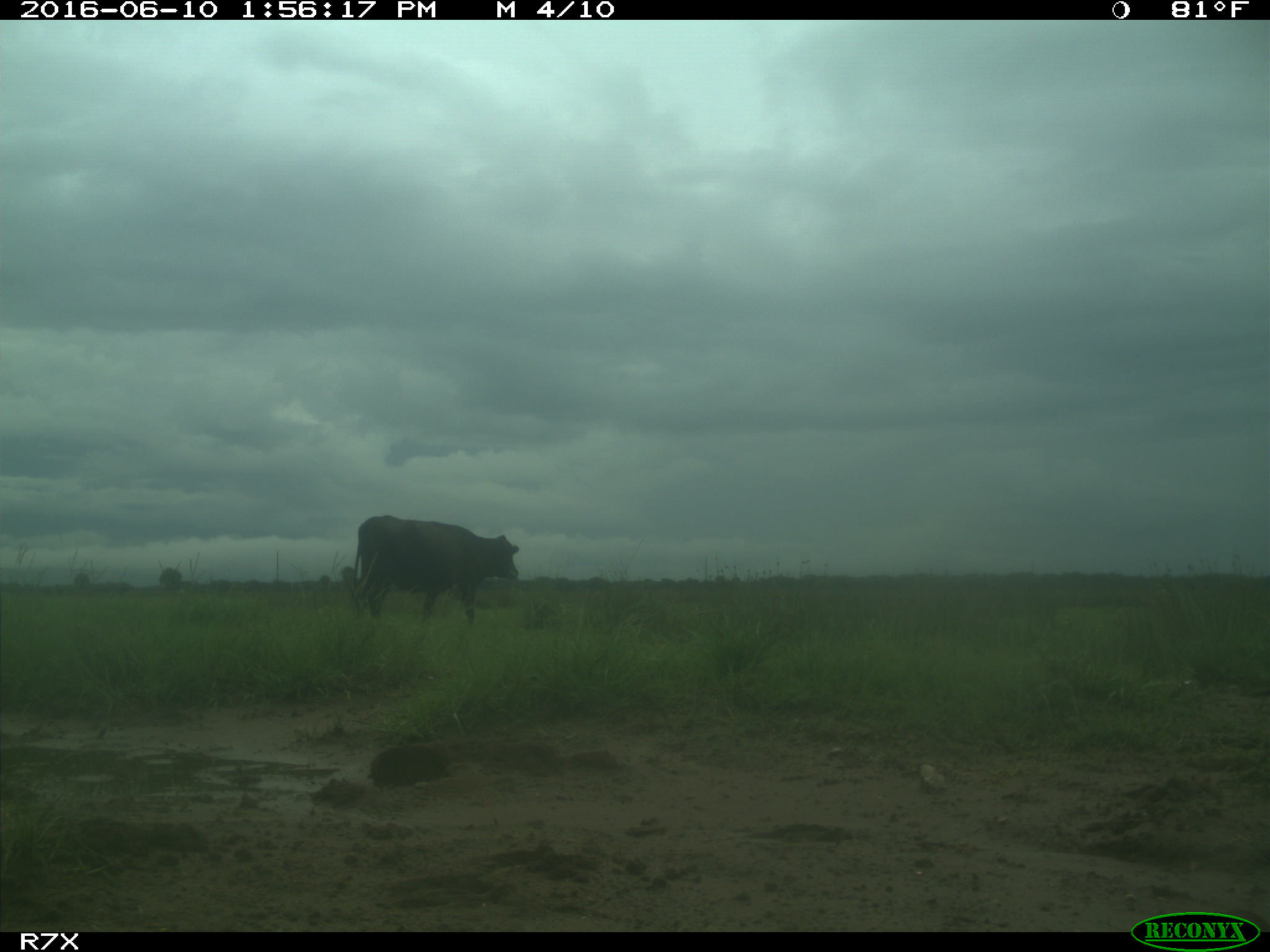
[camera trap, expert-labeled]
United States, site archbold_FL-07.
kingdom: Animalia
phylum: Chordata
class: Mammalia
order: Artiodactyla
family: Bovidae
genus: Bos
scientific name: Bos taurus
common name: domestic cow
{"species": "Bos taurus (domestic cow)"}